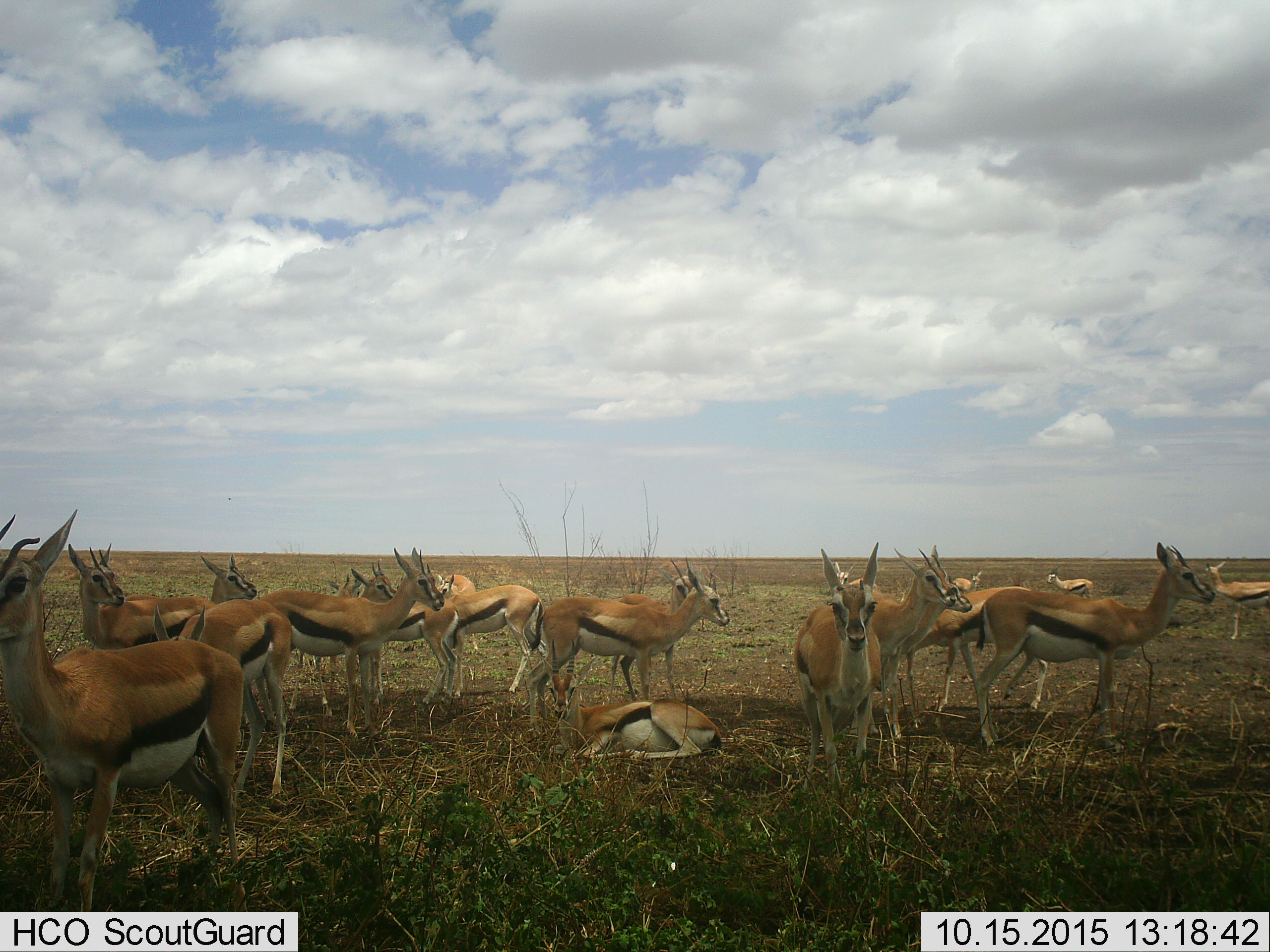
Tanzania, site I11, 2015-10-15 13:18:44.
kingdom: Animalia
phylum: Chordata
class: Mammalia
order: Artiodactyla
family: Bovidae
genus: Eudorcas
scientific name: Eudorcas thomsonii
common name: thomson's gazelle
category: gazellethomsons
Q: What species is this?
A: Gazellethomsons (thomson's gazelle) (Eudorcas thomsonii).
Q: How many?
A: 11-50.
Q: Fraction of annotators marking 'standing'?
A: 90%.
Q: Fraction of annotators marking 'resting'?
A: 90%.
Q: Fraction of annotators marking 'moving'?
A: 10%.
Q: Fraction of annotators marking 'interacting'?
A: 0%.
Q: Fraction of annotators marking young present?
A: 10%.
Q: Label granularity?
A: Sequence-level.